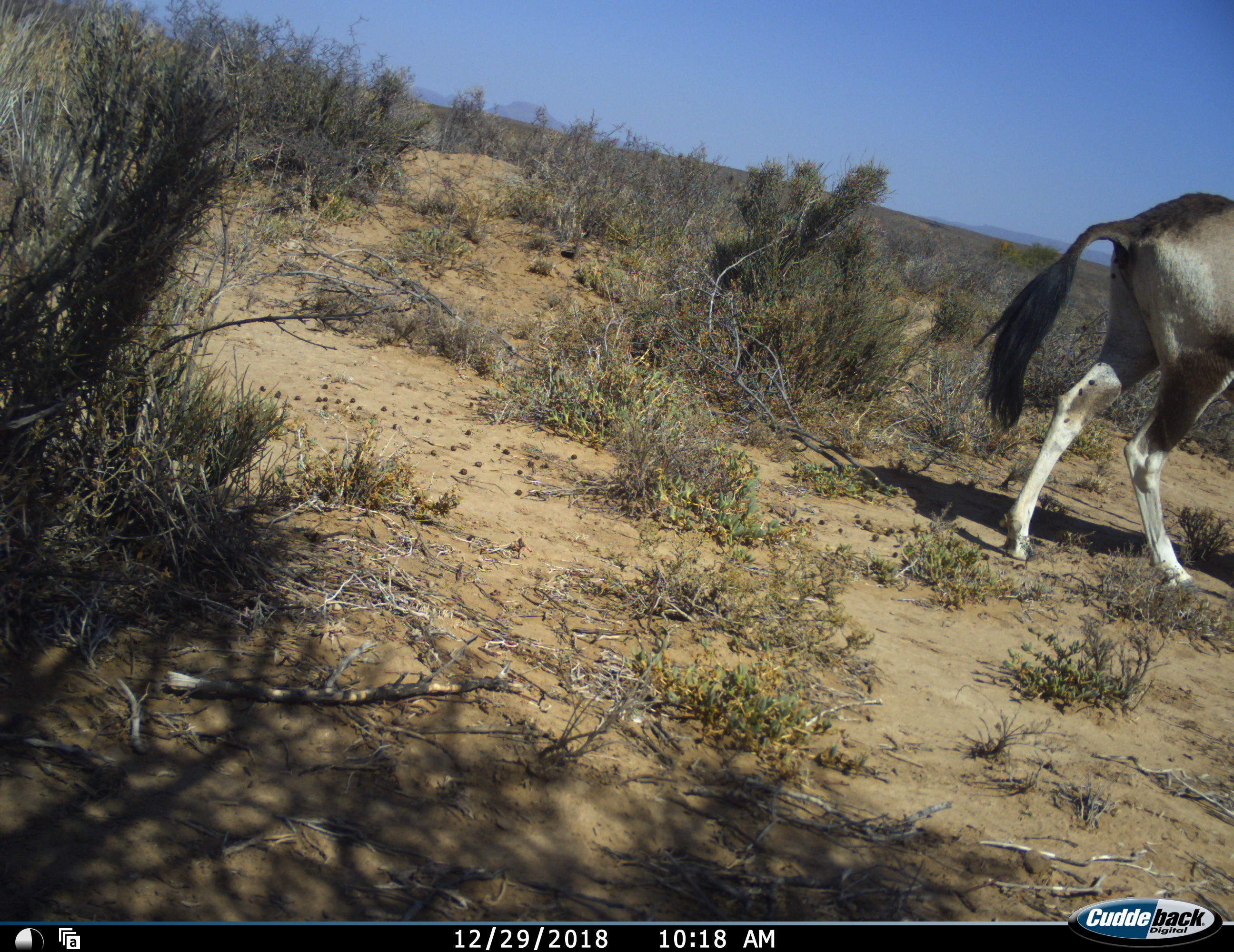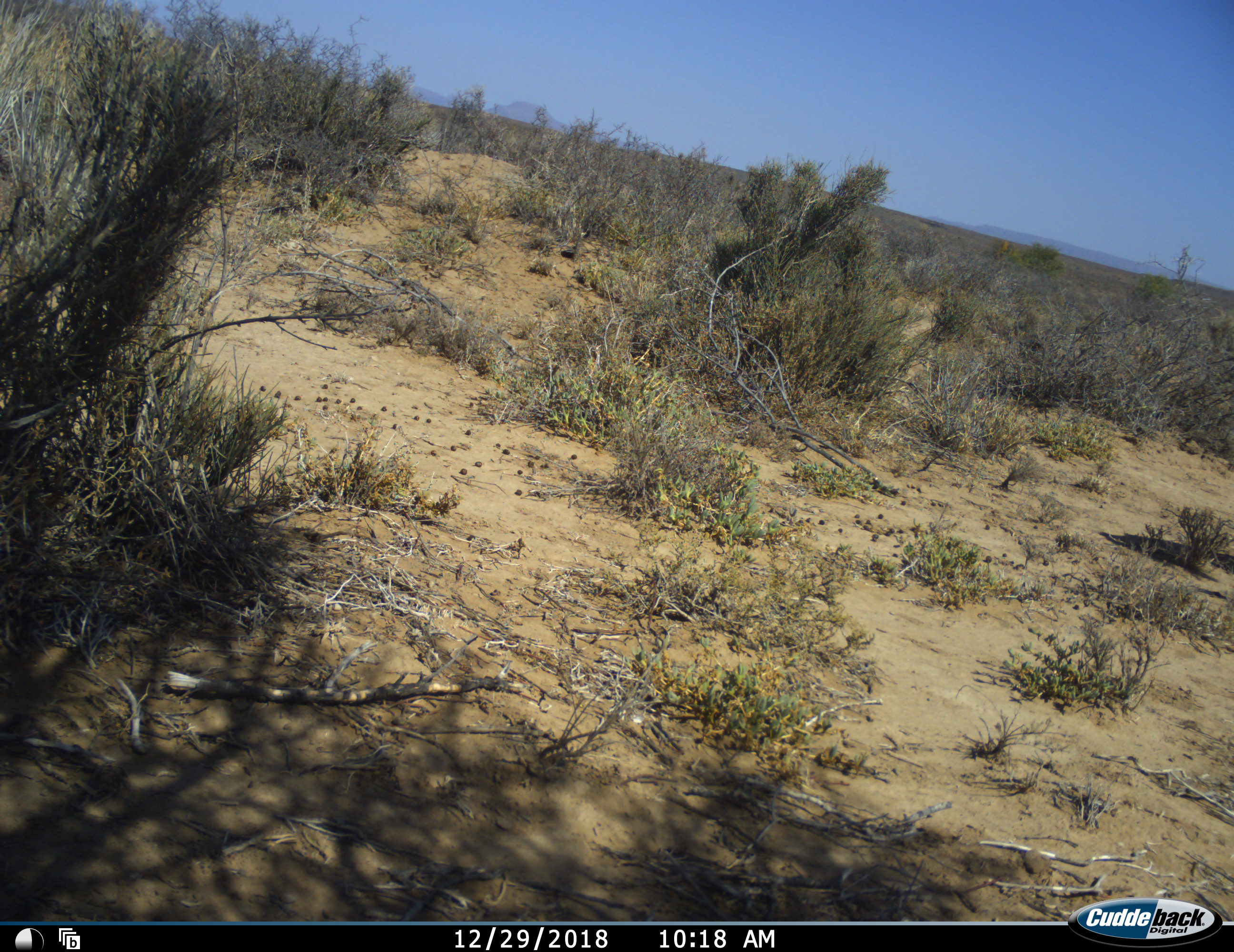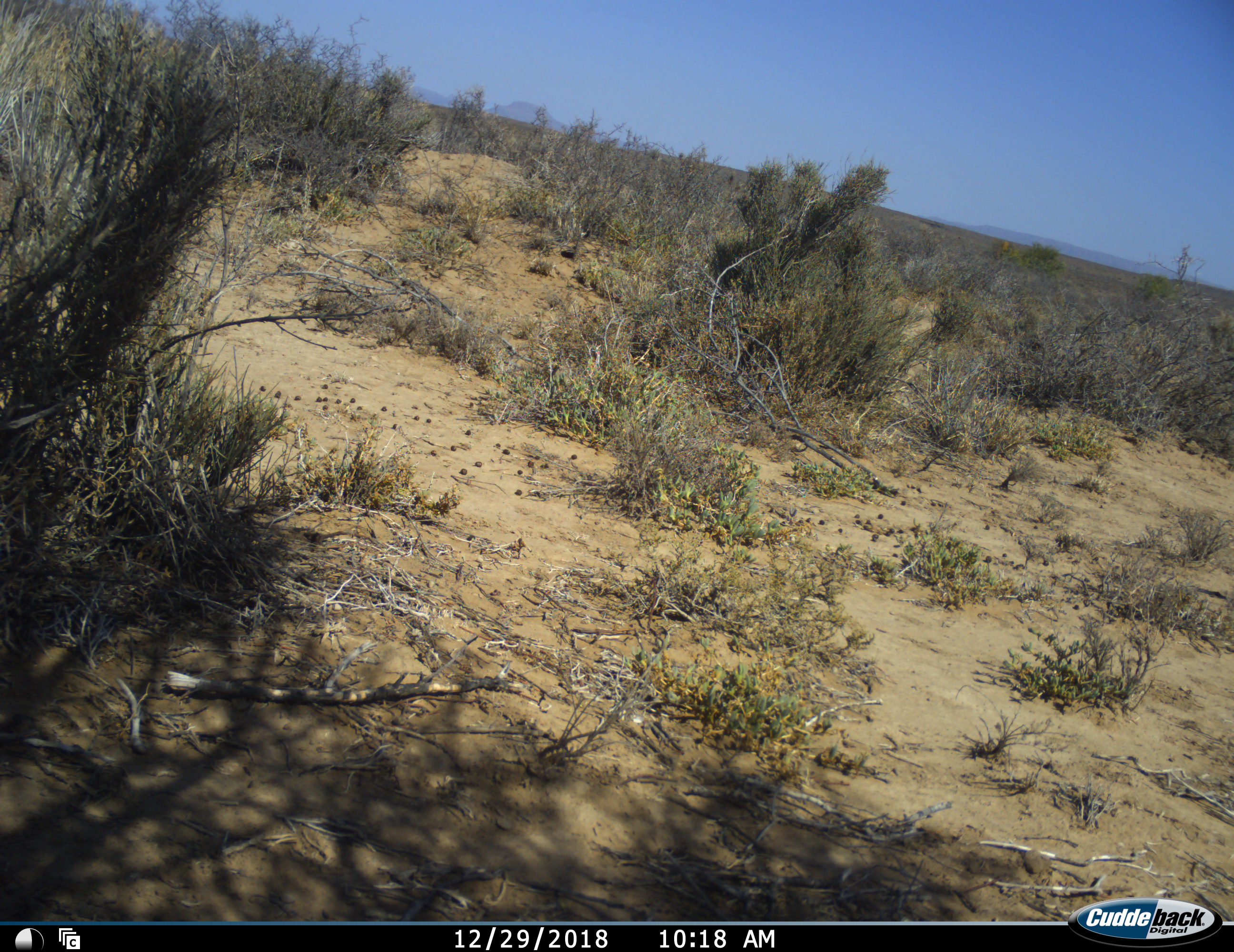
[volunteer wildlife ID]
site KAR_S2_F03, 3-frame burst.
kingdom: Animalia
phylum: Chordata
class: Mammalia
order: Artiodactyla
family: Bovidae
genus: Oryx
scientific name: Oryx gazella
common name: gemsbok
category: oryx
Oryx (gemsbok) (Oryx gazella), count 1. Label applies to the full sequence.